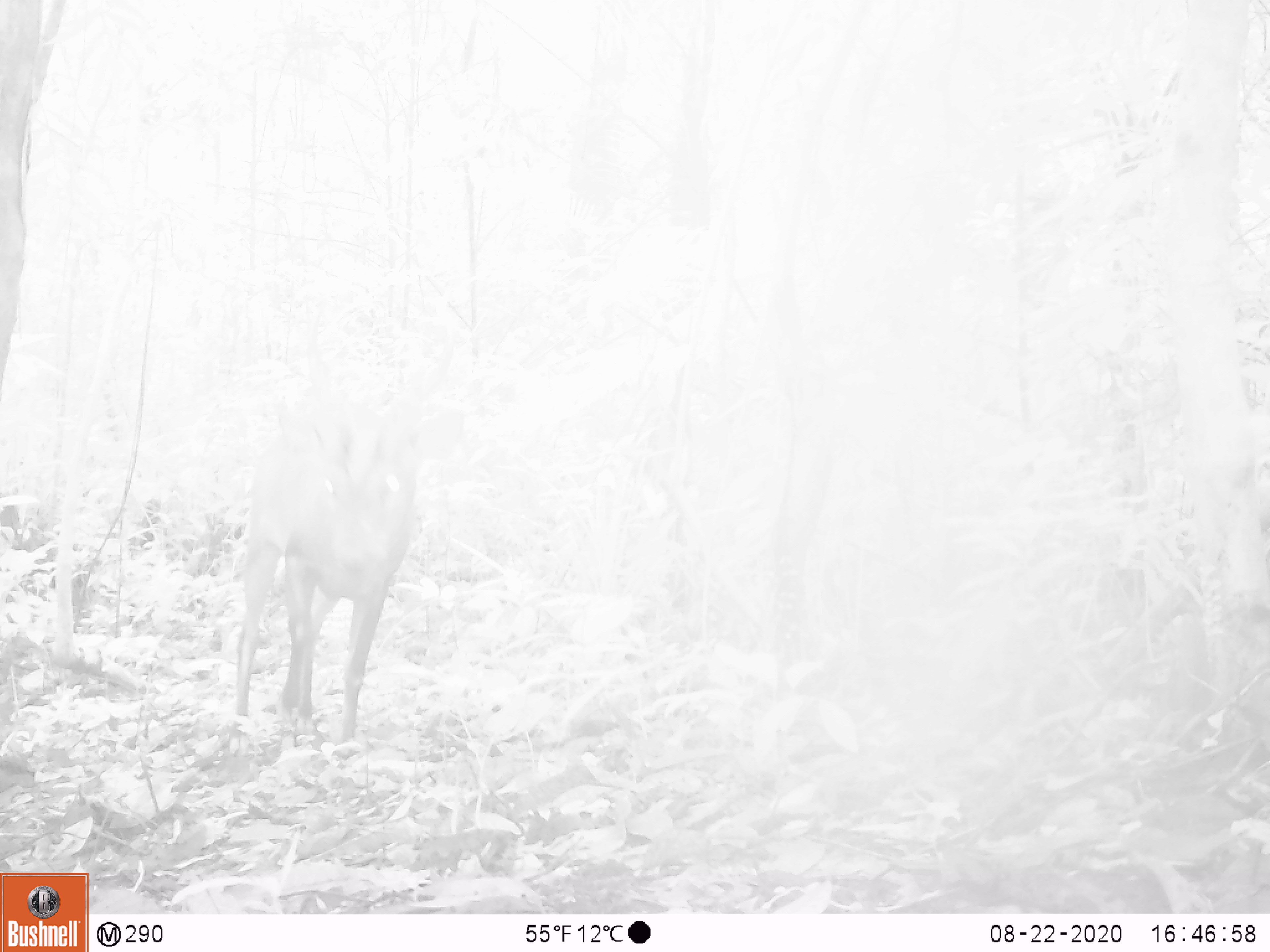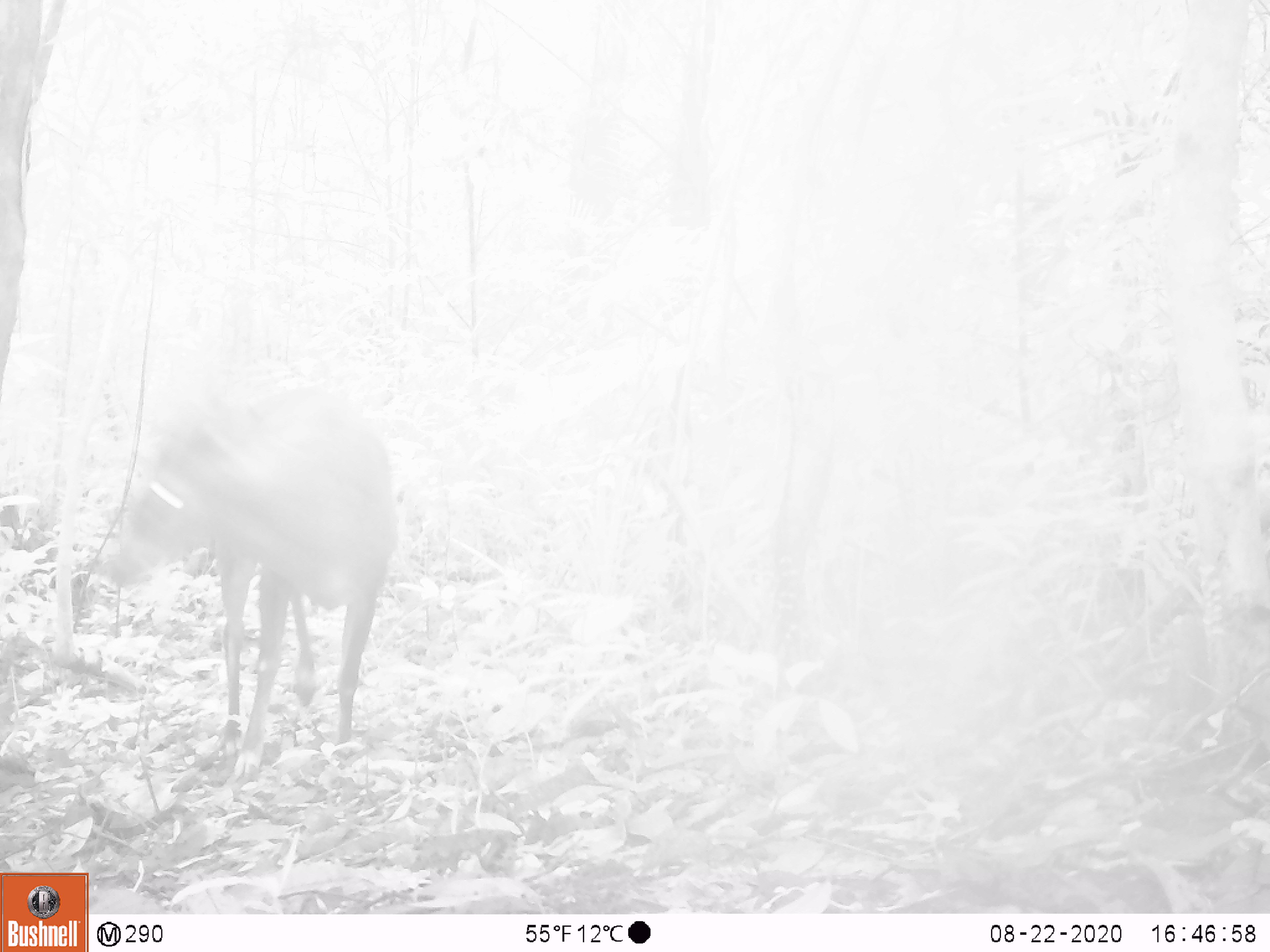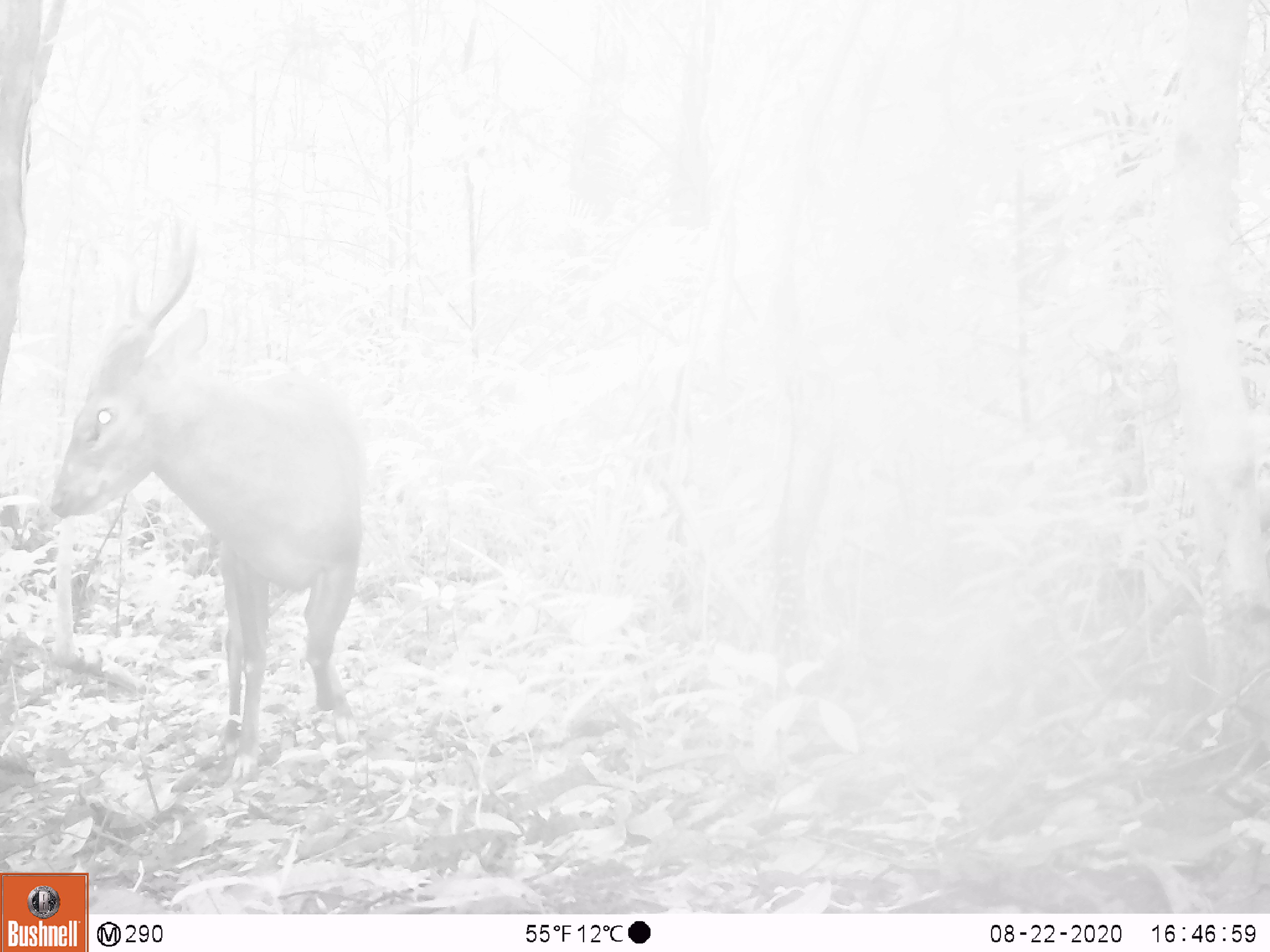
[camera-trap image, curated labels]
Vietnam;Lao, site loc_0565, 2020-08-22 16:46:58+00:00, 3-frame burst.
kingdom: Animalia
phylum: Chordata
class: Mammalia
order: Artiodactyla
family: Cervidae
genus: Muntiacus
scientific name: Muntiacus vuquangensis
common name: large-antlered muntjac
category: large antlered muntjac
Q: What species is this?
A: Large antlered muntjac (large-antlered muntjac) (Muntiacus vuquangensis).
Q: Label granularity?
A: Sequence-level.